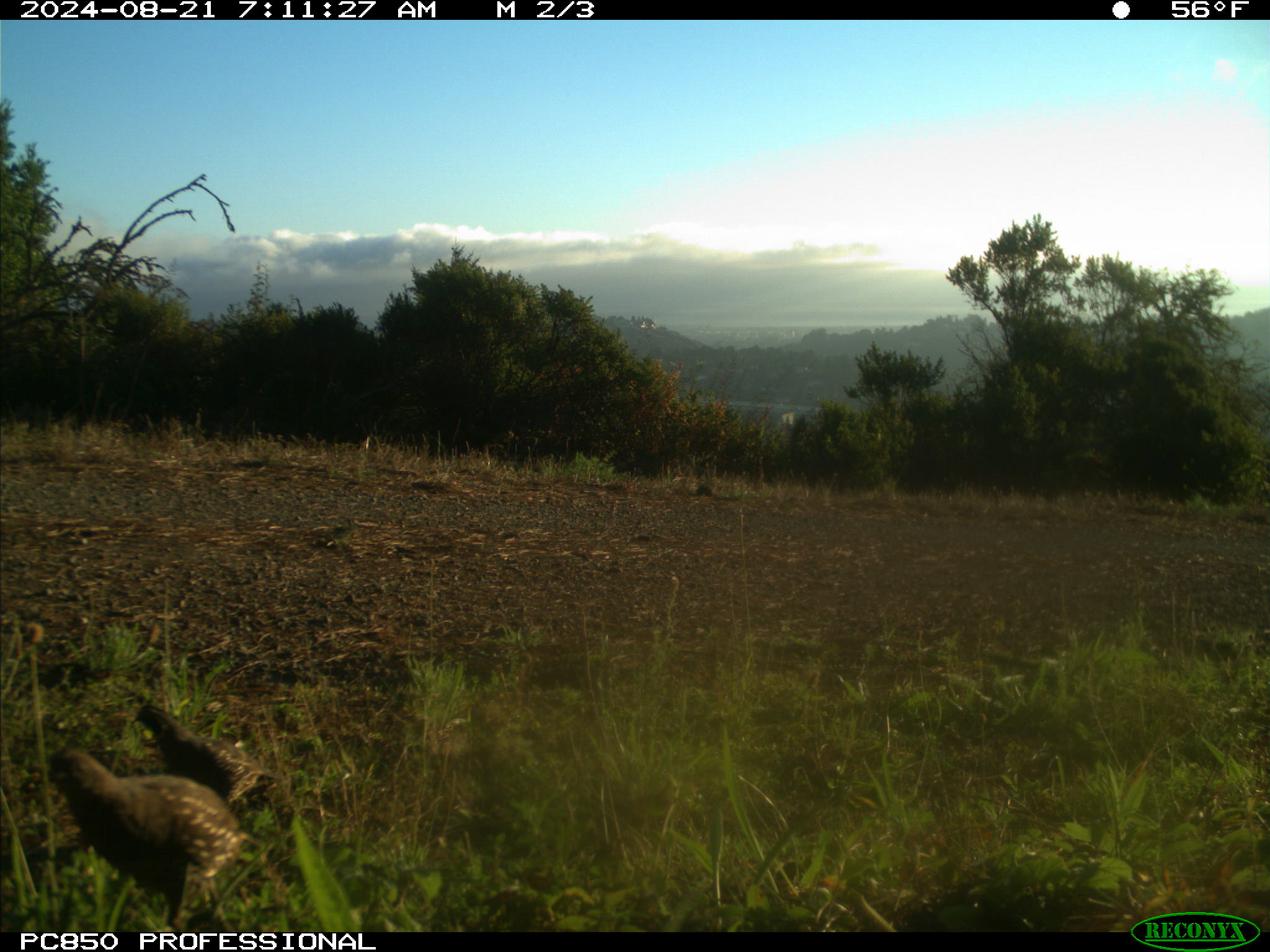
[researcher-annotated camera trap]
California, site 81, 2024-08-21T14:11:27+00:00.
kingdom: Animalia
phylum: Chordata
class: Aves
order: Galliformes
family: Odontophoridae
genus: Callipepla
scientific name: Callipepla californica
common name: california quail